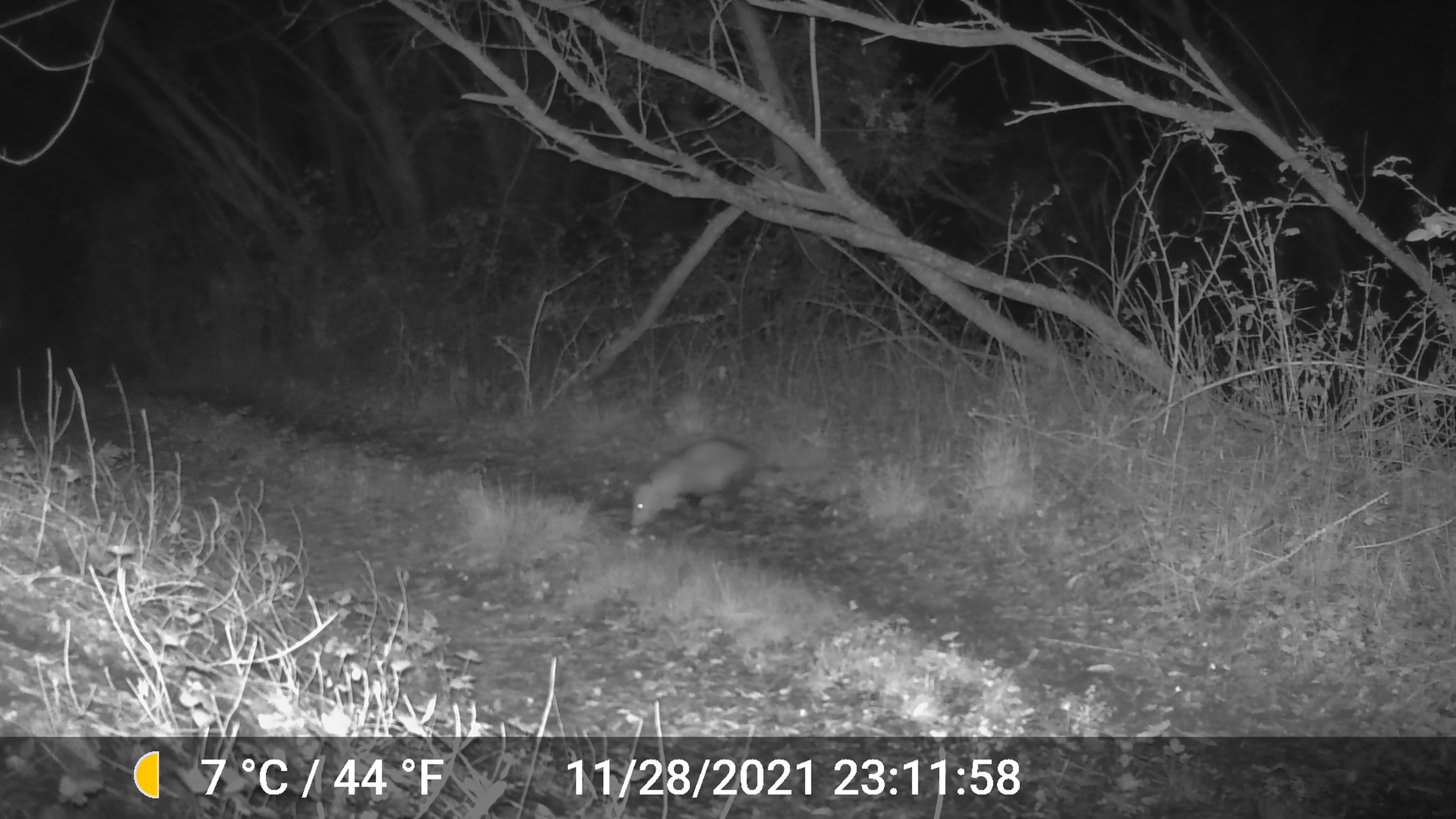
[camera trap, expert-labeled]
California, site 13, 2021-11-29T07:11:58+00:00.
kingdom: Animalia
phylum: Chordata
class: Mammalia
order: Didelphimorphia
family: Didelphidae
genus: Didelphis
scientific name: Didelphis virginiana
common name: virginia opossum